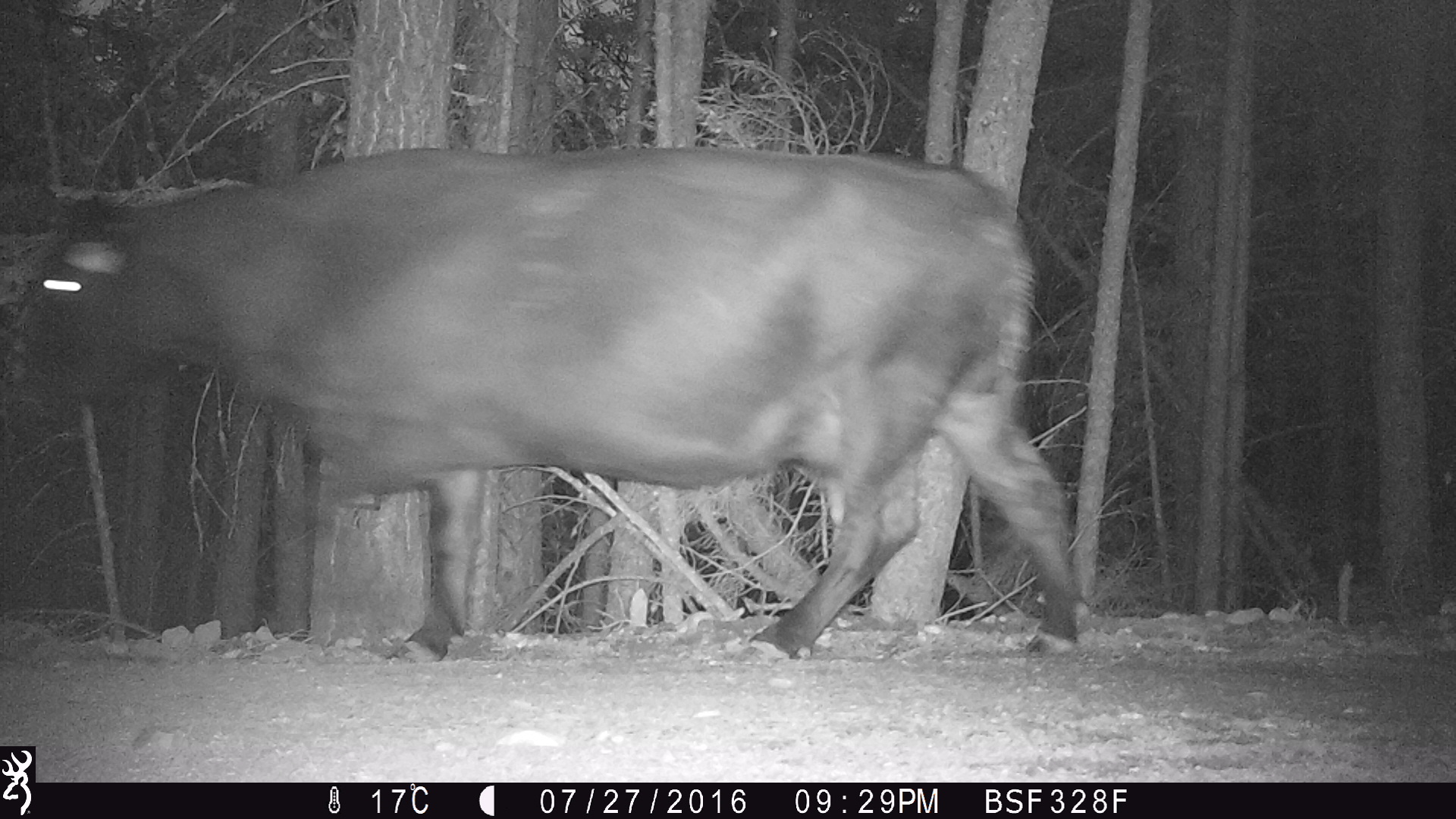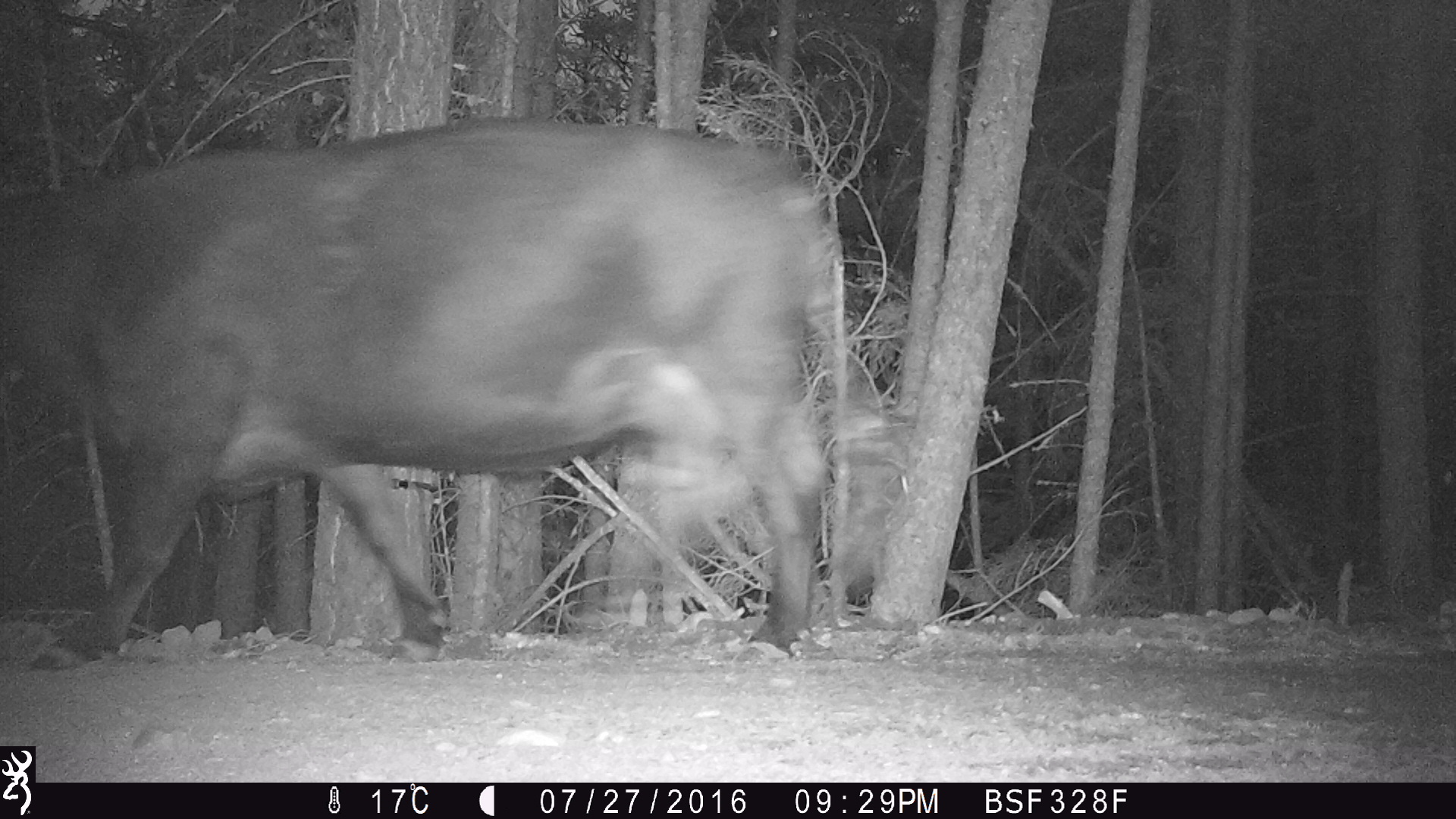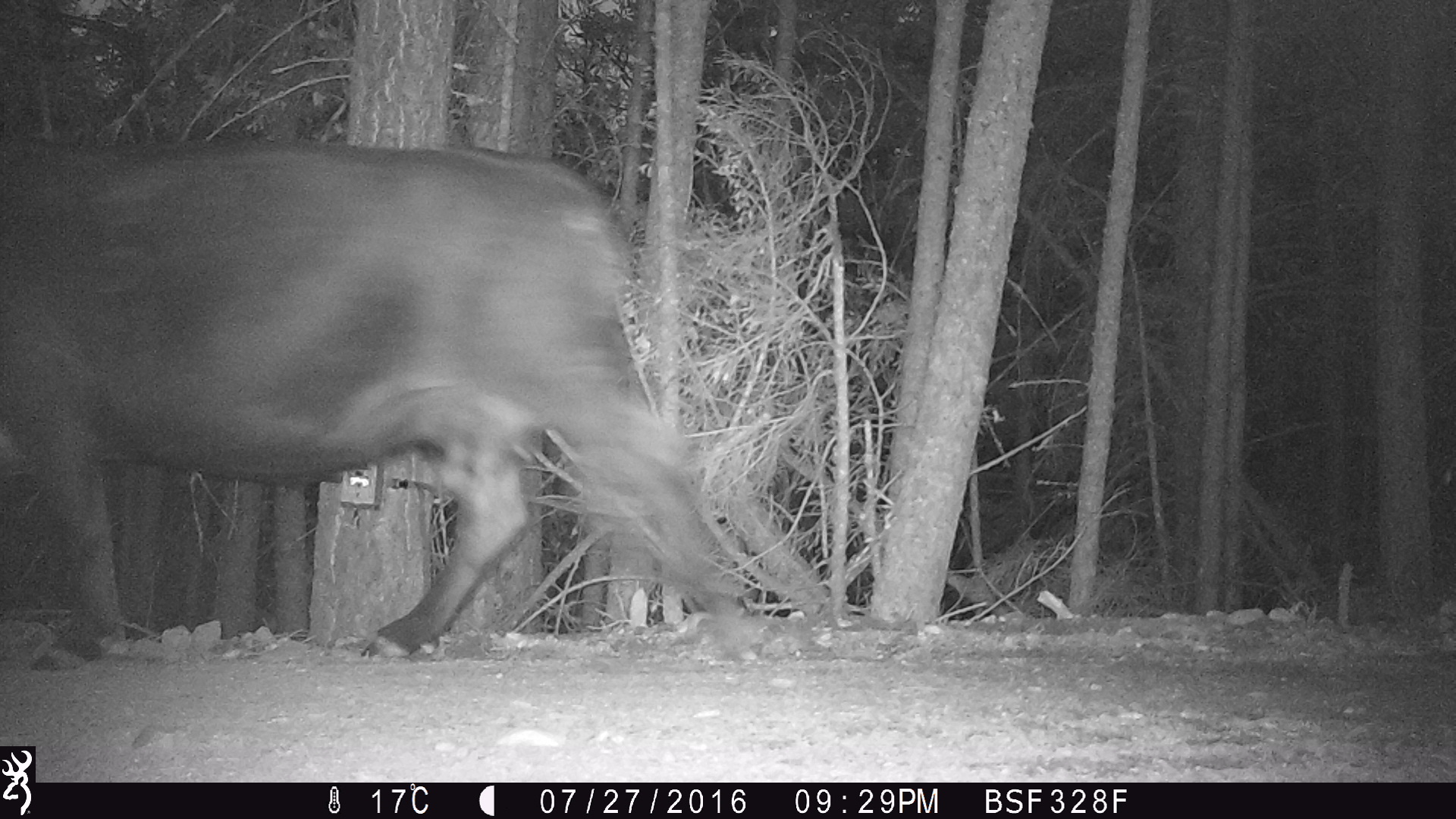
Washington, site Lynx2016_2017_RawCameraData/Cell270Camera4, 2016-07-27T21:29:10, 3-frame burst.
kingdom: Animalia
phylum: Chordata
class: Mammalia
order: Artiodactyla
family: Bovidae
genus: Bos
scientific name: Bos taurus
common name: domestic cattle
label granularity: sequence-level